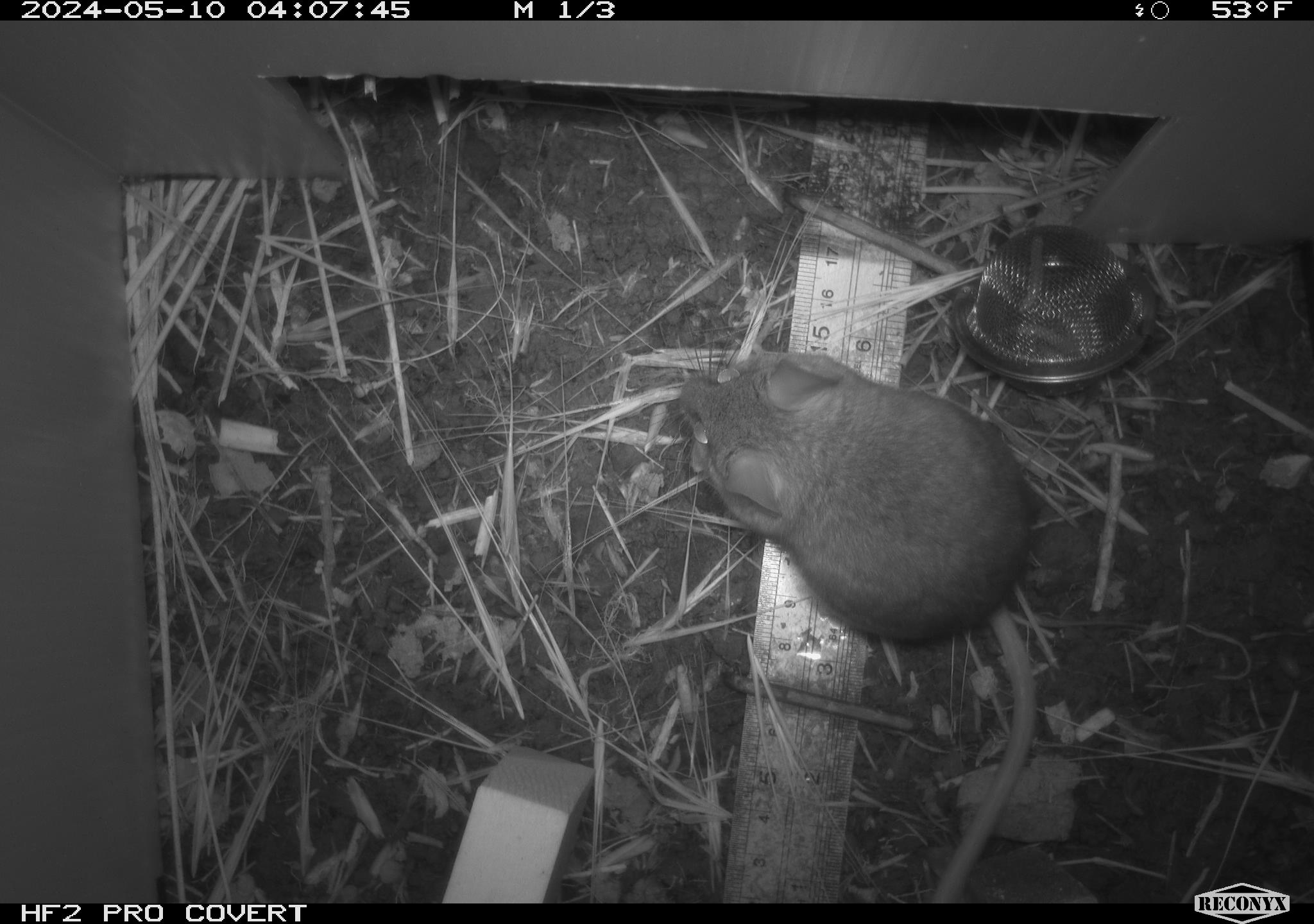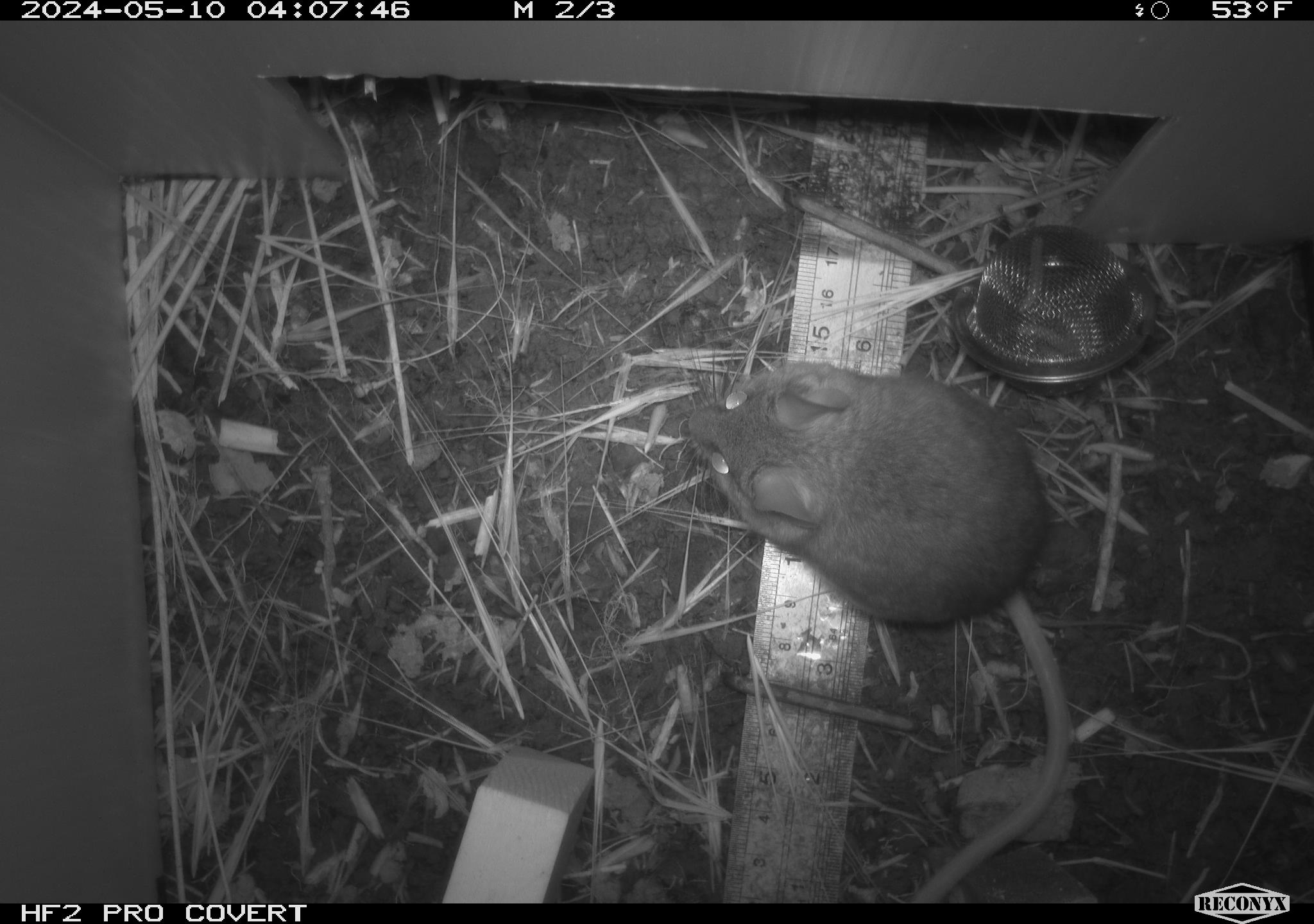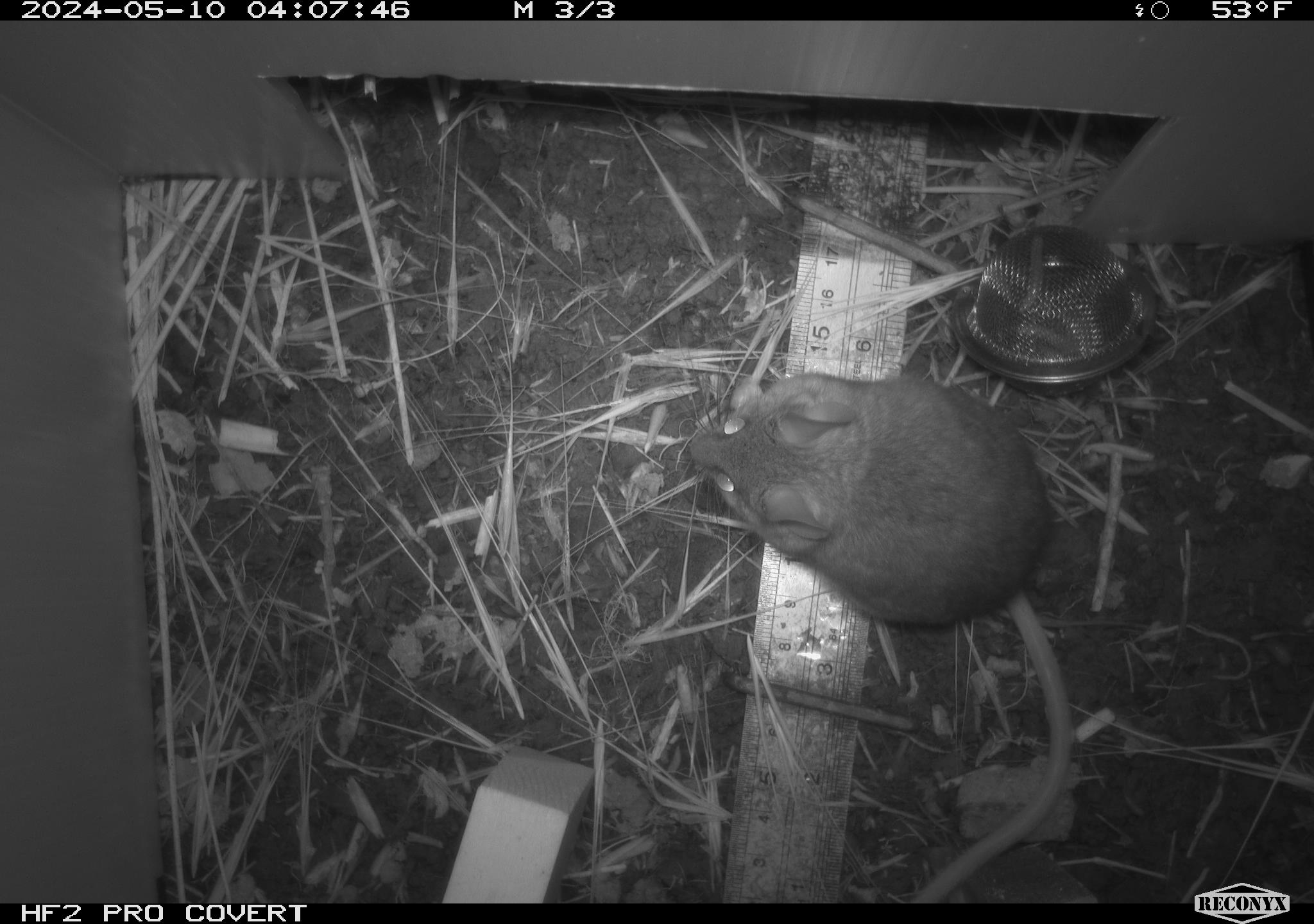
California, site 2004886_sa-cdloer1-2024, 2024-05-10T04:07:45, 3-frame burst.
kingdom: Animalia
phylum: Chordata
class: Mammalia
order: Rodentia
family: Cricetidae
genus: Neotoma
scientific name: Neotoma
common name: pack rat or woodrat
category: neotoma species